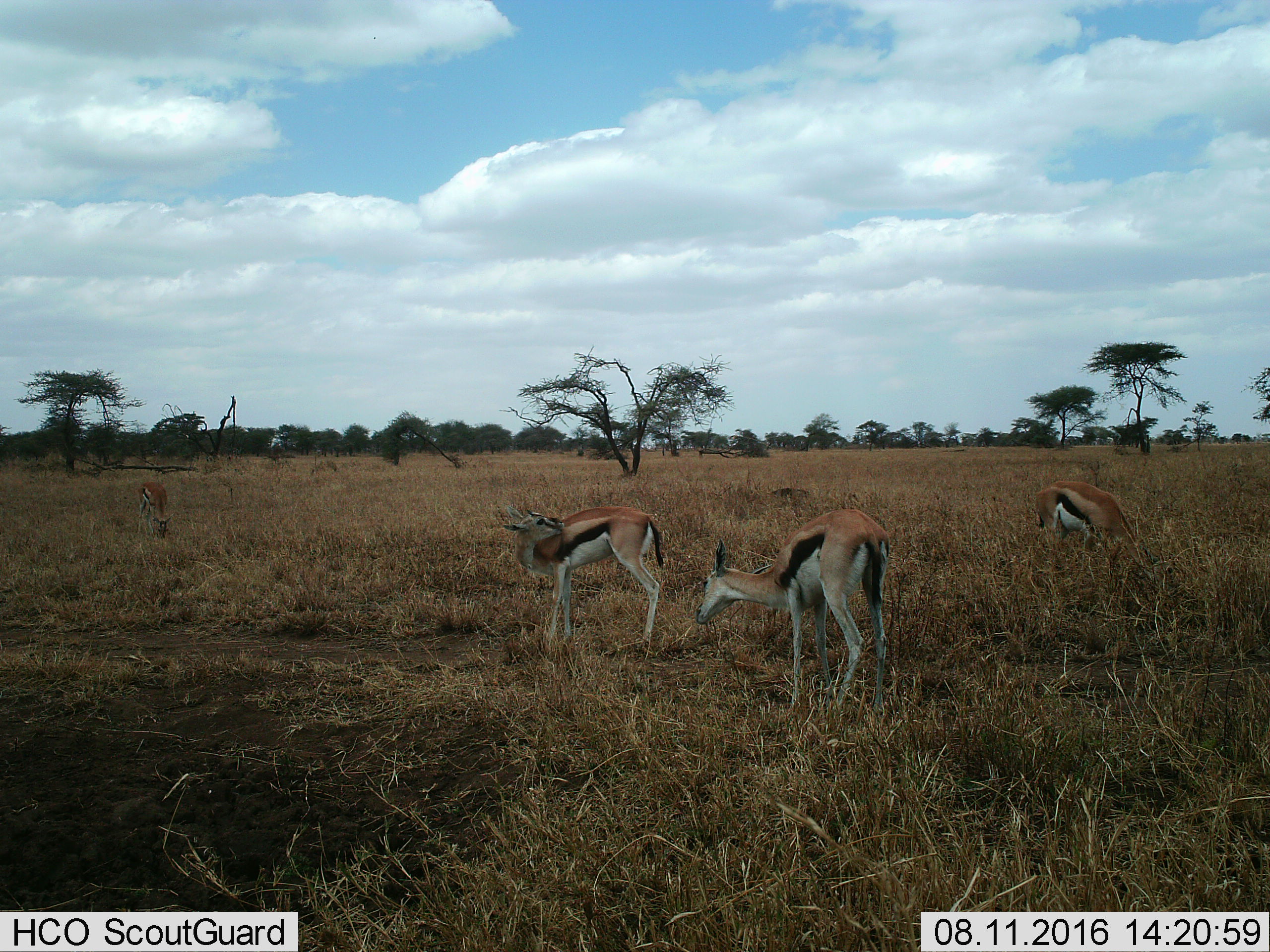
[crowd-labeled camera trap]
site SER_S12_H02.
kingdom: Animalia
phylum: Chordata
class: Mammalia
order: Artiodactyla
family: Bovidae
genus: Eudorcas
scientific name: Eudorcas thomsonii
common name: thomson's gazelle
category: gazellethomsons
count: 4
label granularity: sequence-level